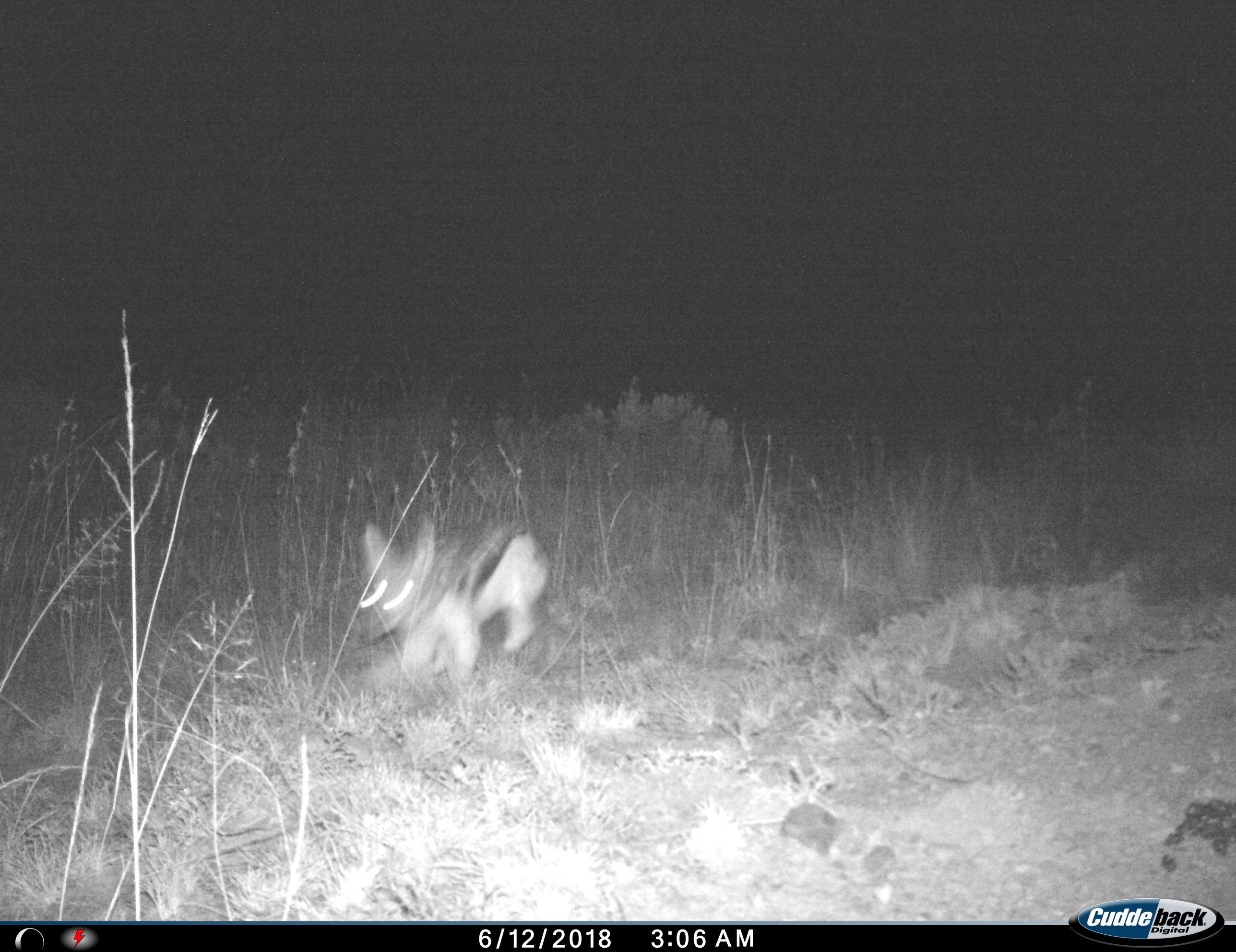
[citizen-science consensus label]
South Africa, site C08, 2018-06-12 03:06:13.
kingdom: Animalia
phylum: Chordata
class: Mammalia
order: Carnivora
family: Canidae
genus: Lupulella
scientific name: Lupulella mesomelas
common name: black-backed jackal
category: jackalblackbacked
Jackalblackbacked (black-backed jackal) (Lupulella mesomelas), count 1. Behavior (volunteer vote fractions): standing 0%, resting 0%, moving 100%, interacting 0%. Young present (vote fraction): 0%. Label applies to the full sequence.